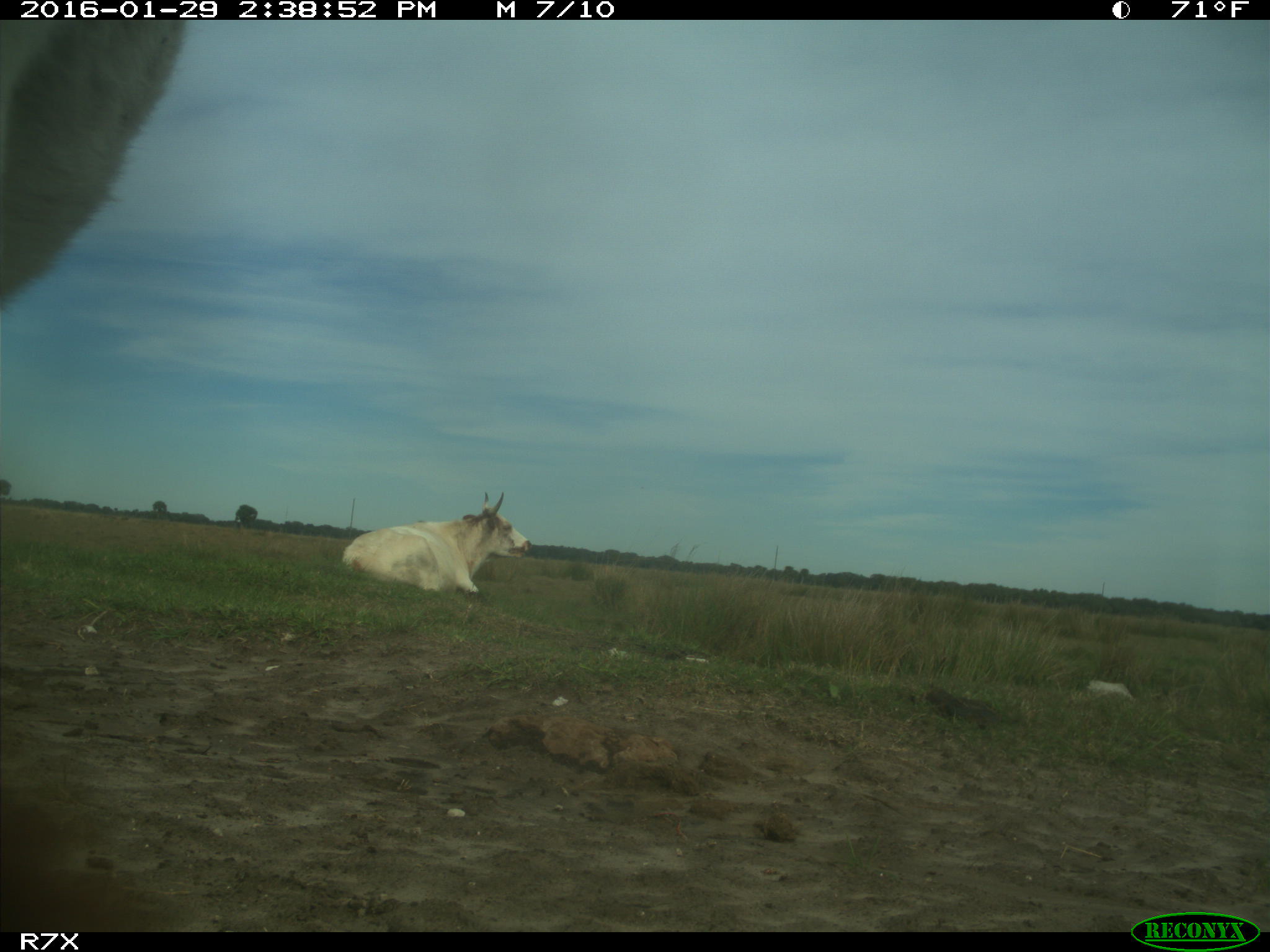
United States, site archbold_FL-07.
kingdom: Animalia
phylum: Chordata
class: Mammalia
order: Artiodactyla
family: Bovidae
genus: Bos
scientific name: Bos taurus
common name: domestic cow